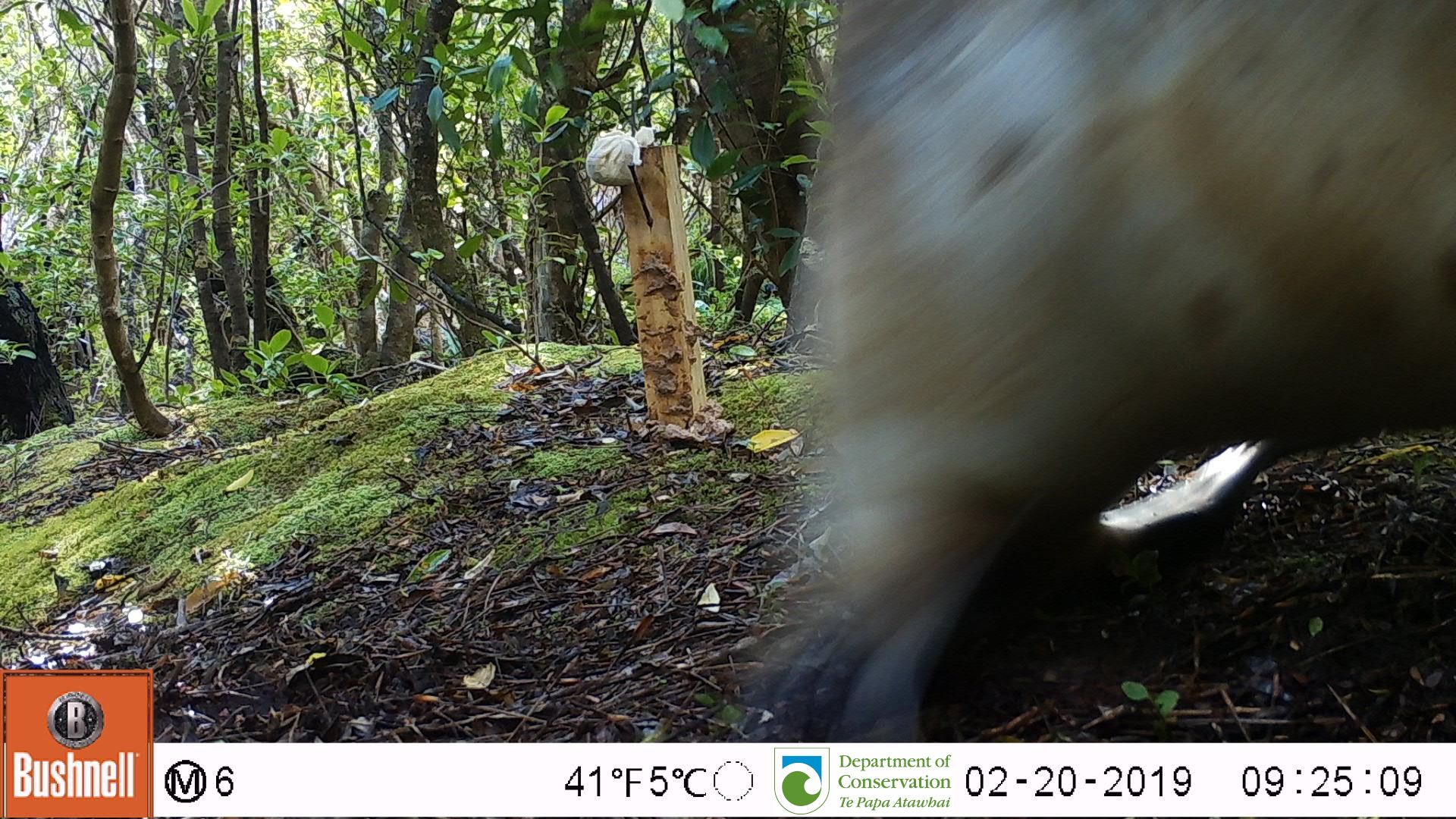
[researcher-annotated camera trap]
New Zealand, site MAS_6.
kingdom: Animalia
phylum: Chordata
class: Mammalia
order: Carnivora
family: Otariidae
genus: Phocarctos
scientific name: Phocarctos hookeri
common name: new zealand sea lion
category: sealion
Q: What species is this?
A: Sealion (new zealand sea lion) (Phocarctos hookeri).